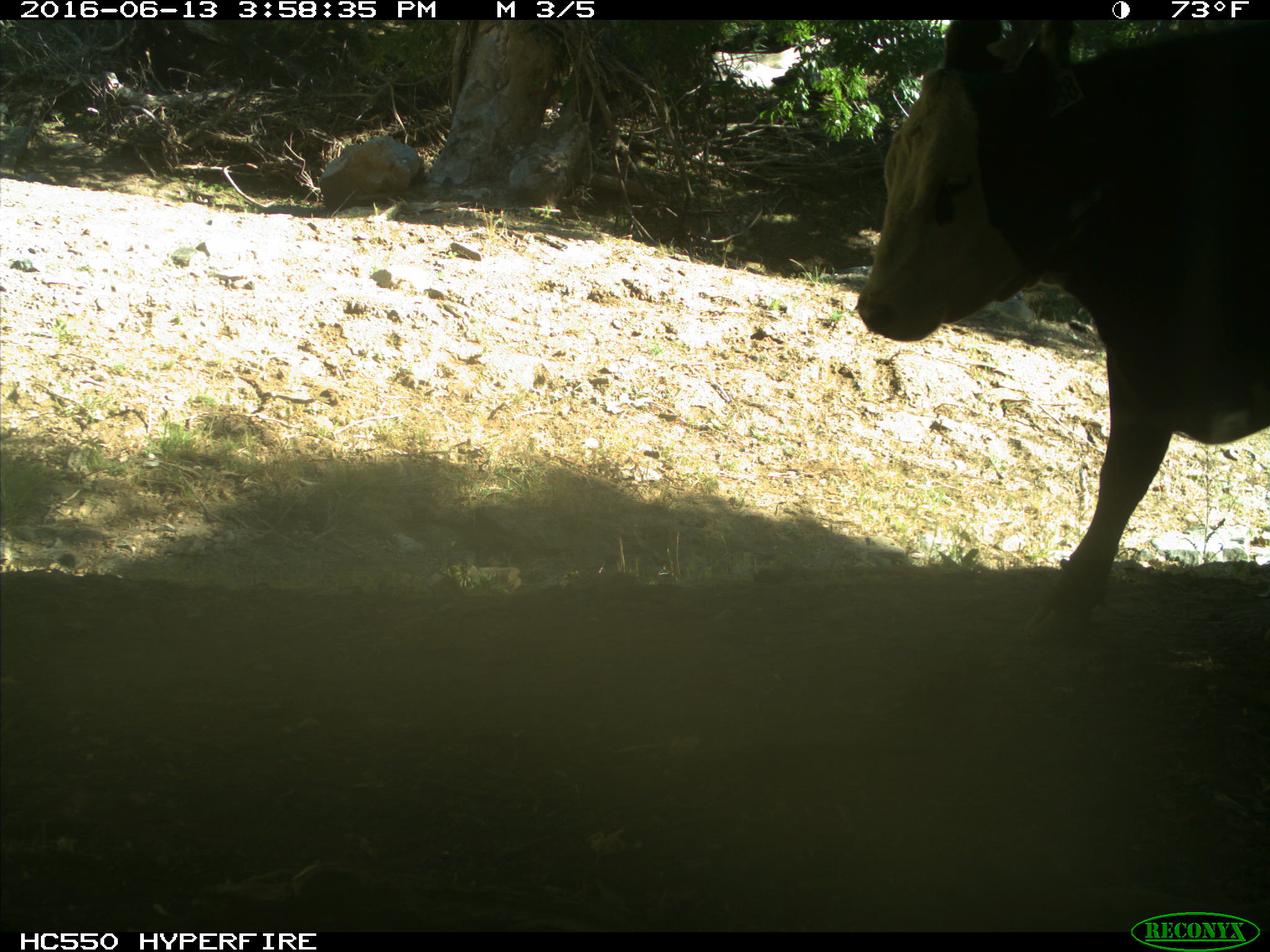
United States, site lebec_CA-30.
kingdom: Animalia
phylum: Chordata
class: Mammalia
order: Artiodactyla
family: Bovidae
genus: Bos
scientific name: Bos taurus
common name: domestic cow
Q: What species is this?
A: Bos taurus (domestic cow).